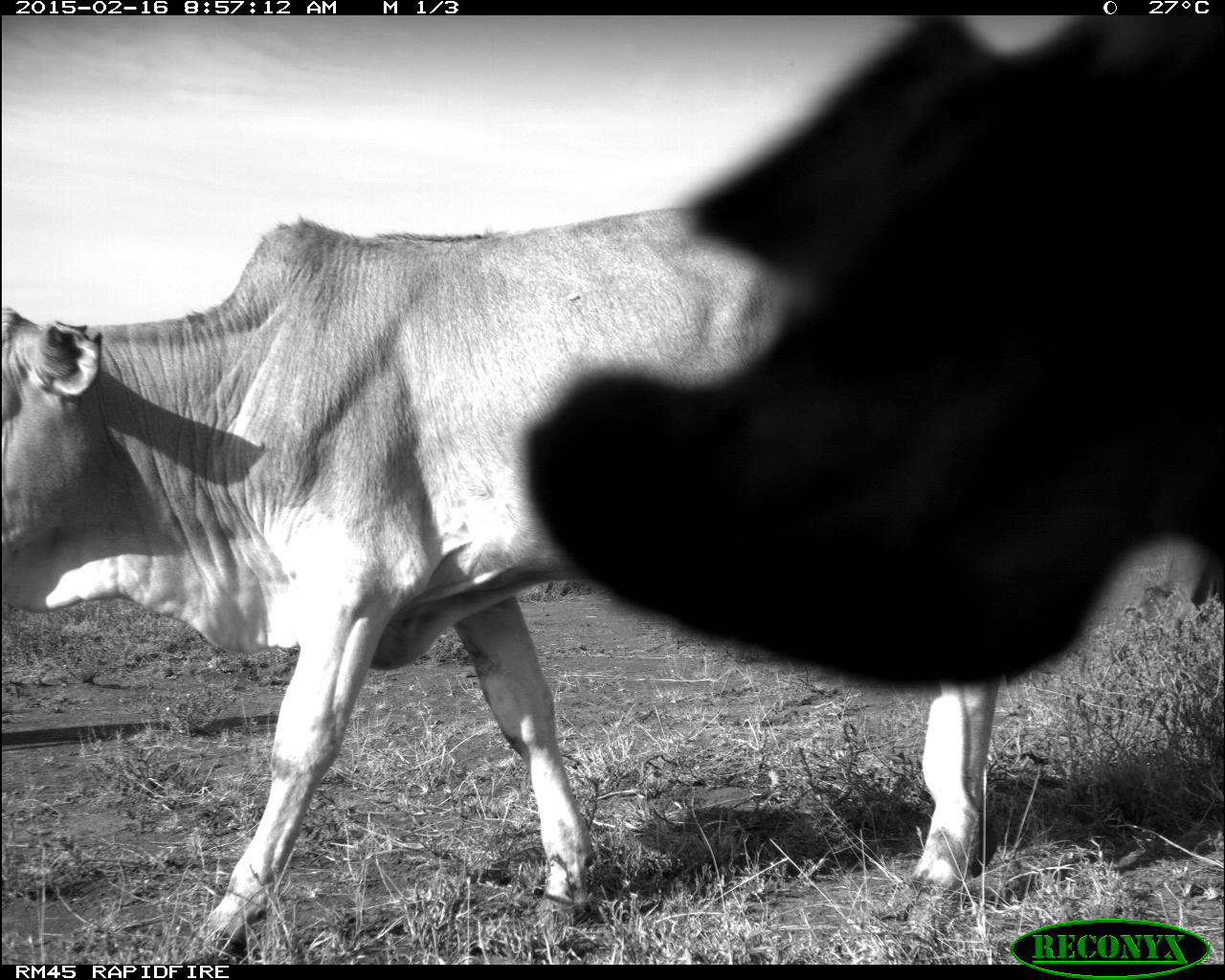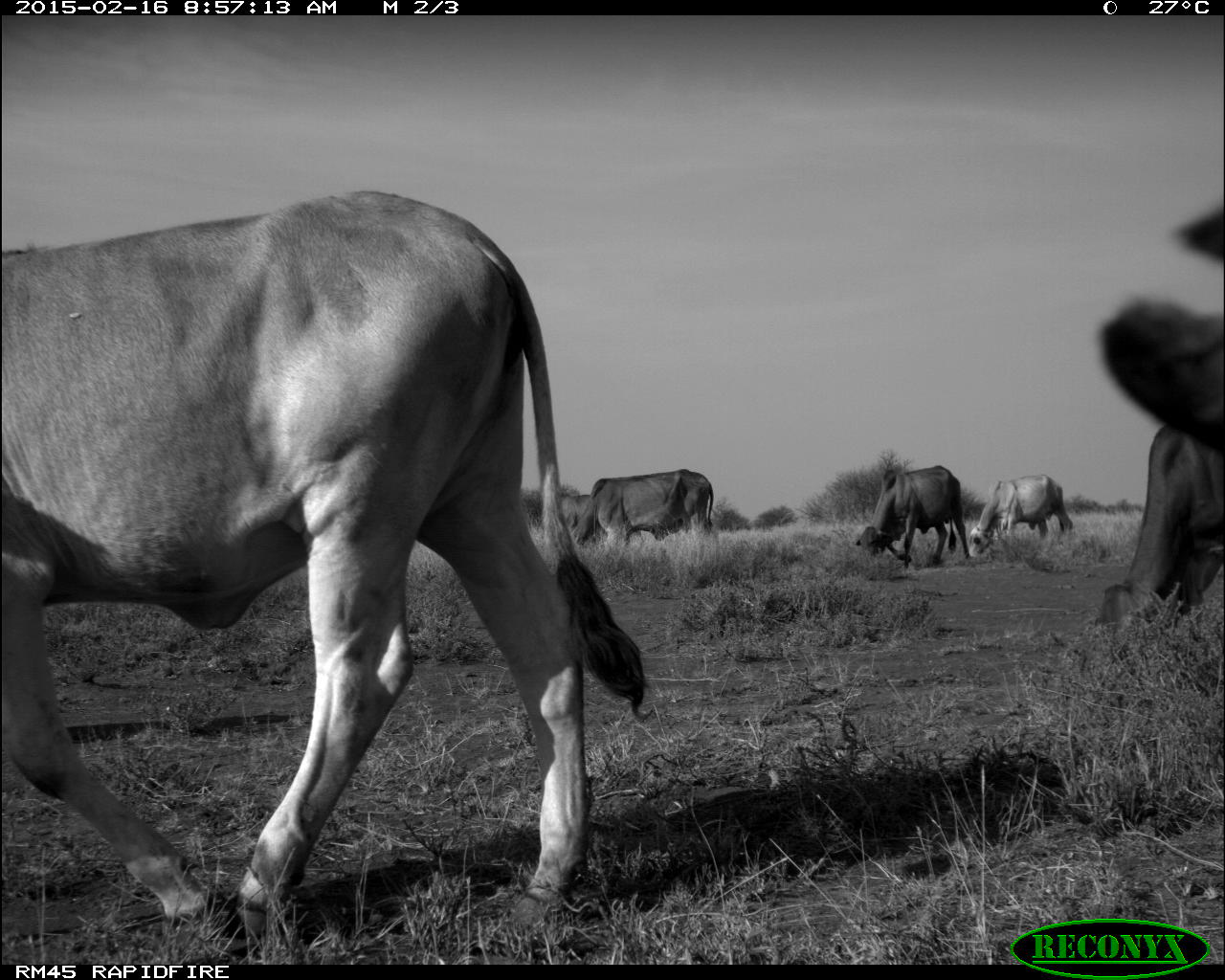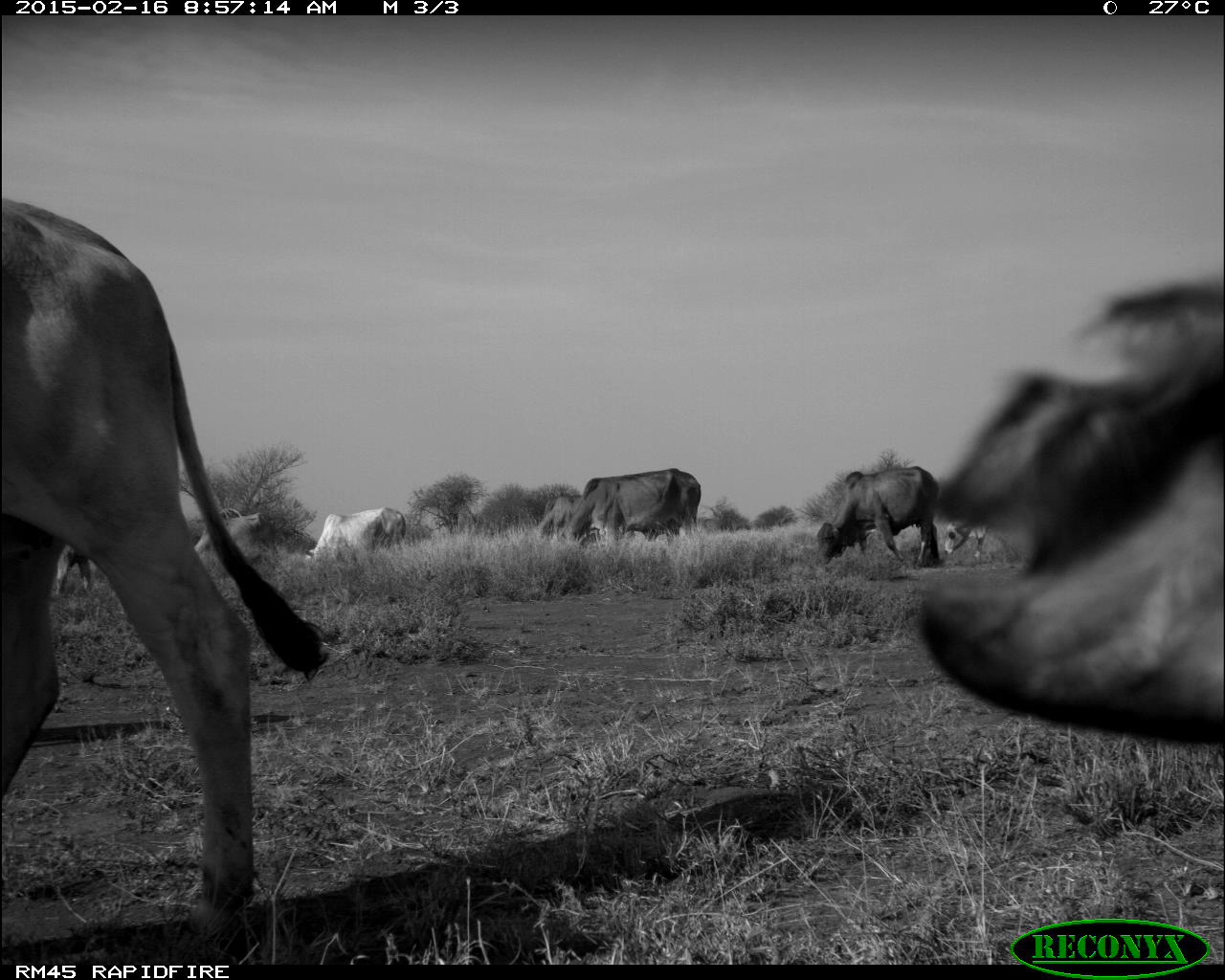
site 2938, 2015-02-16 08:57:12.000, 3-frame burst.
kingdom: Animalia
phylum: Chordata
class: Mammalia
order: Artiodactyla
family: Bovidae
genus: Bos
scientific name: Bos taurus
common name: domestic cattle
Bos taurus (domestic cattle), count 10.